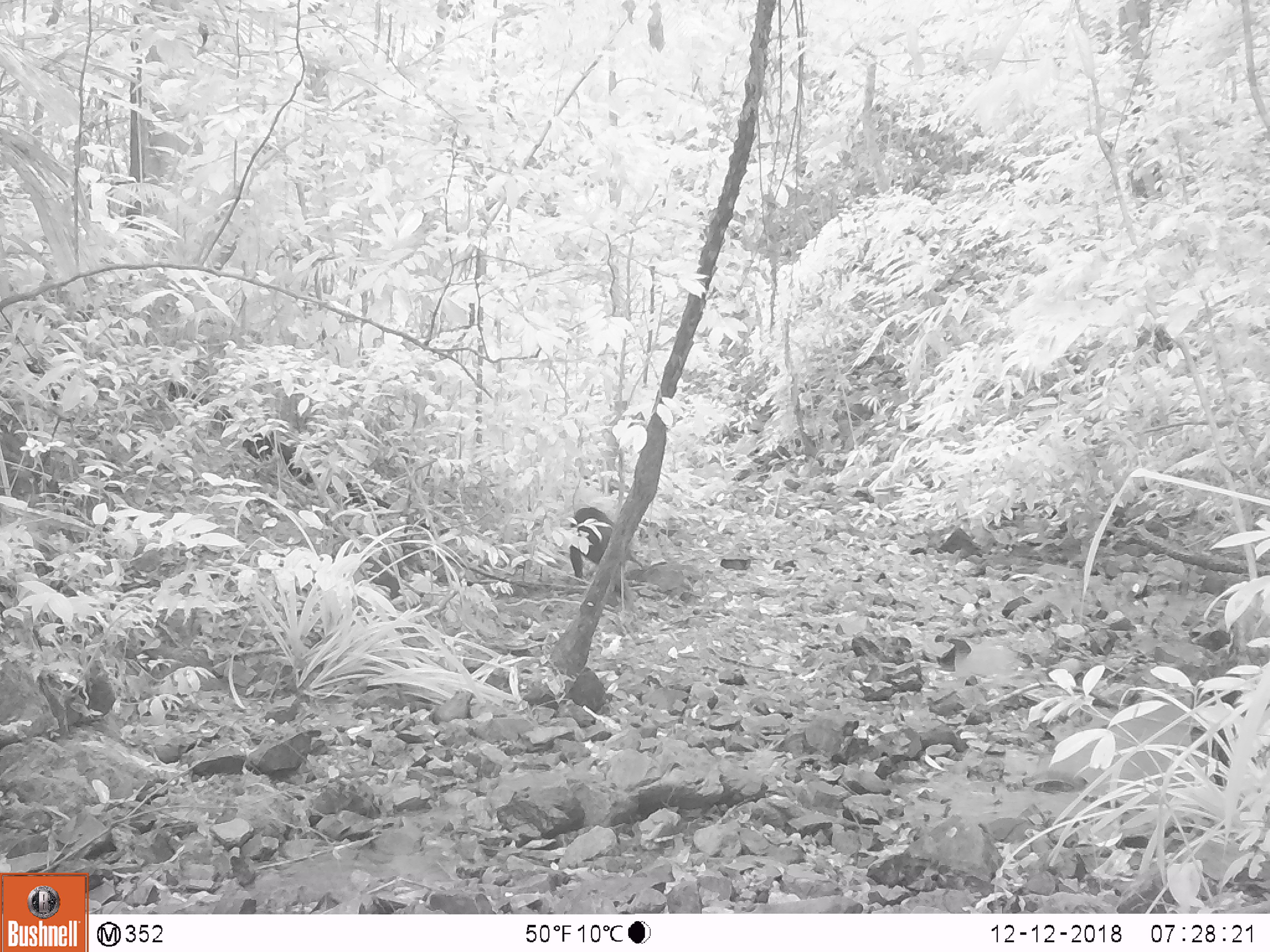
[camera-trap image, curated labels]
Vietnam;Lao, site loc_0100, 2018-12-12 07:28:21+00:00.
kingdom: Animalia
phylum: Chordata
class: Mammalia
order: Primates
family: Cercopithecidae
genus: Macaca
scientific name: Macaca arctoides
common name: stump-tailed macaque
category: stump tailed macaque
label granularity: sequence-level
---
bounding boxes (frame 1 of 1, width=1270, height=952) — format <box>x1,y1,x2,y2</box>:
stump tailed macaque: <box>569,505,644,611</box>